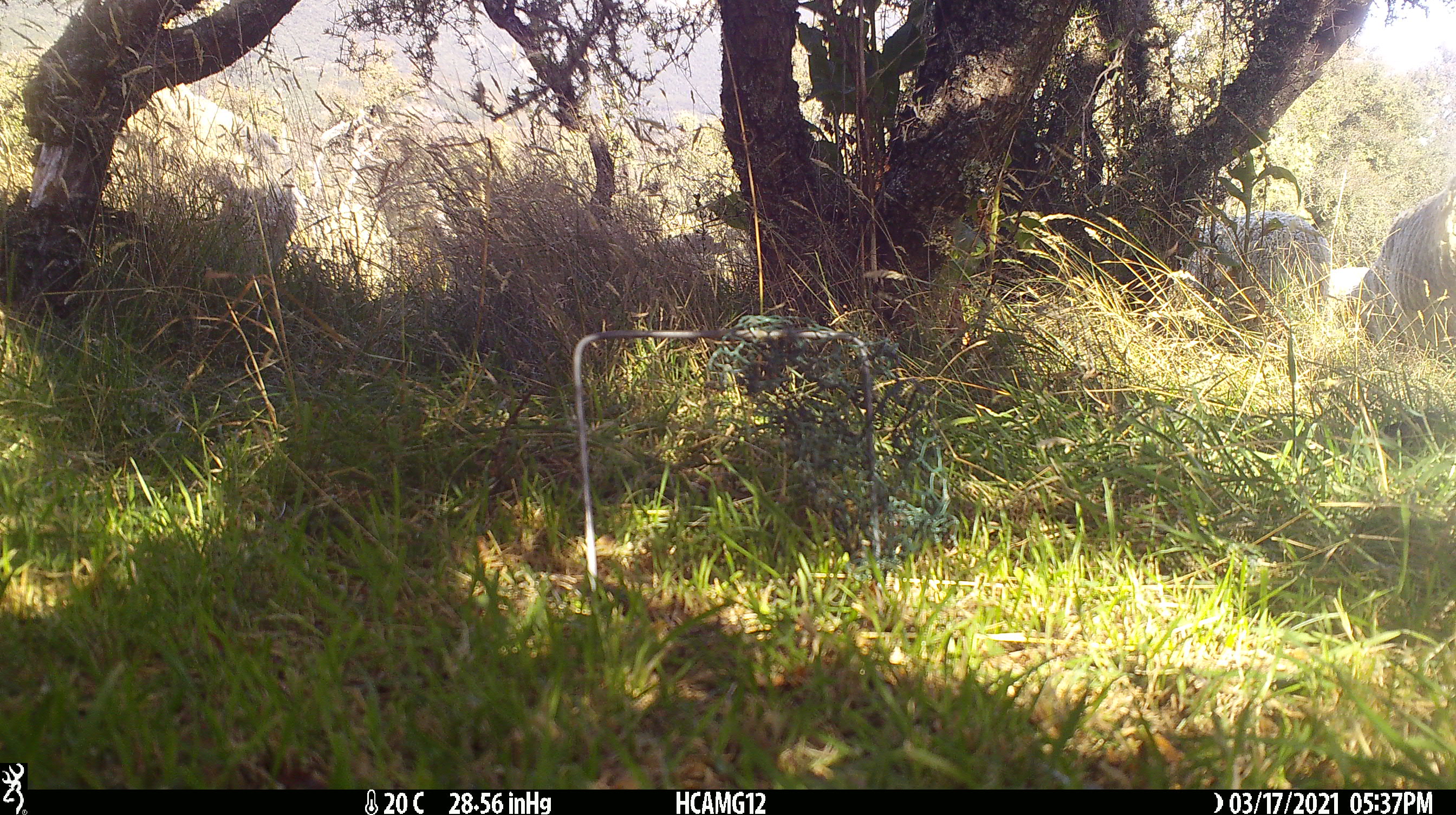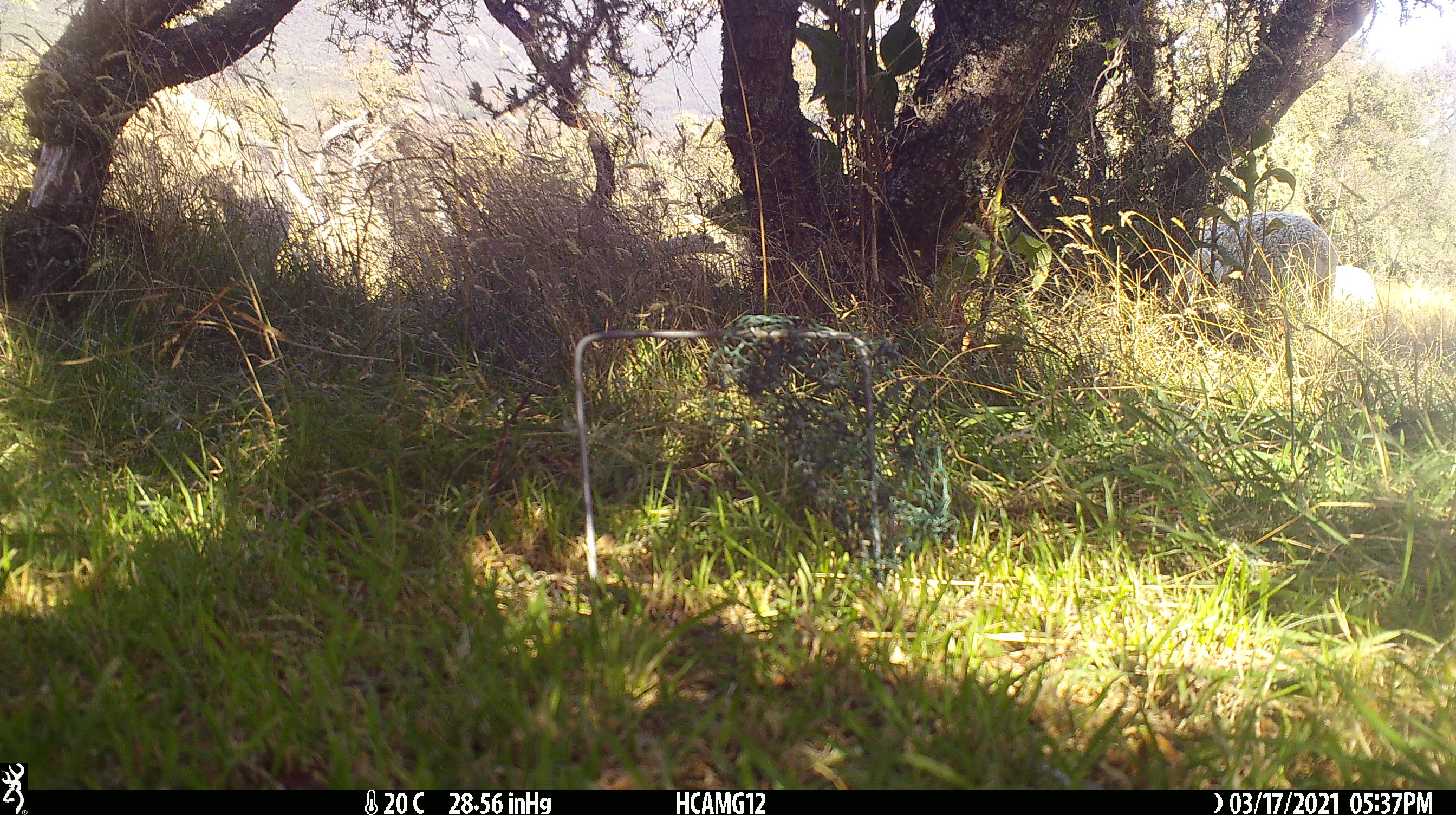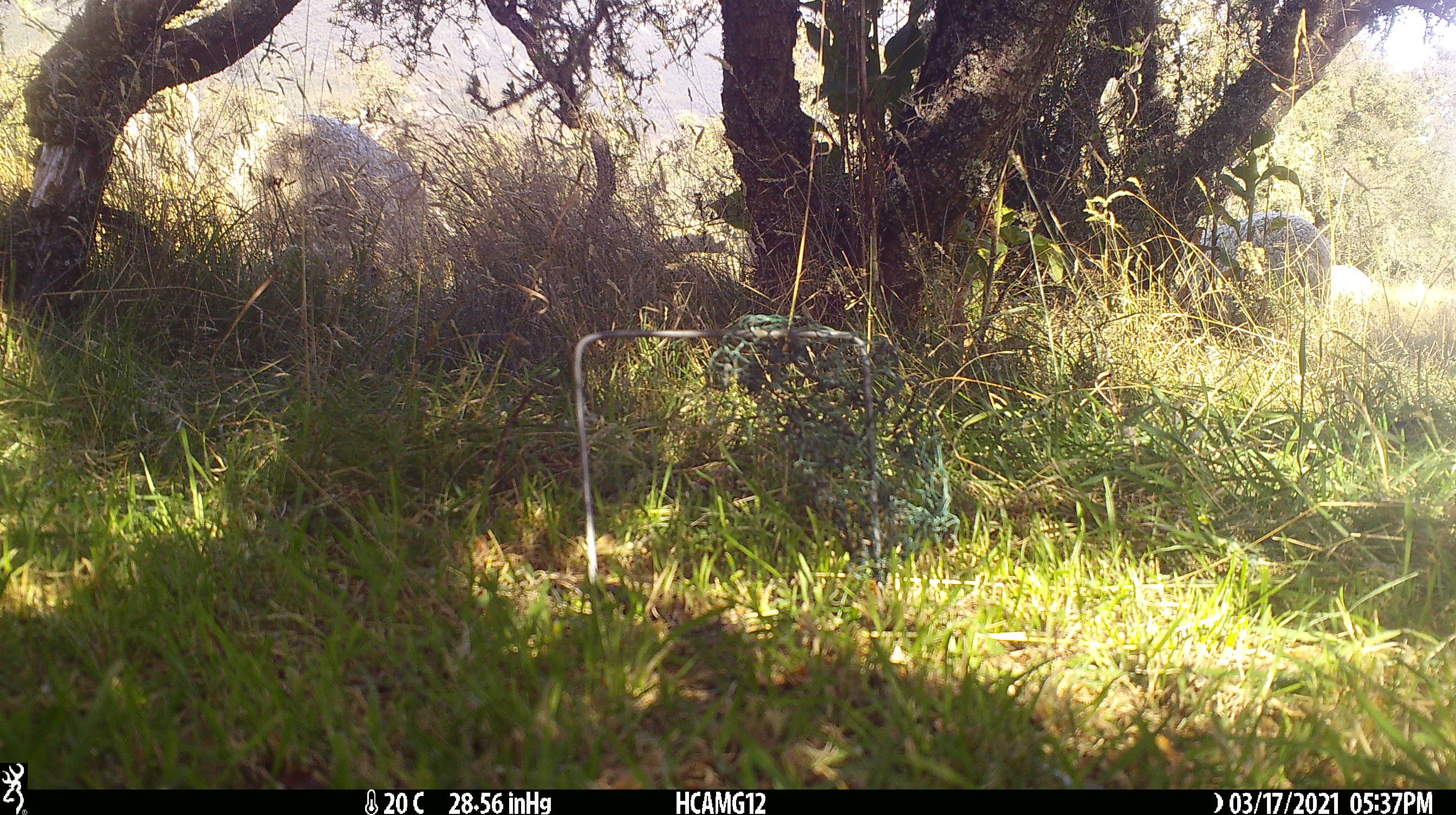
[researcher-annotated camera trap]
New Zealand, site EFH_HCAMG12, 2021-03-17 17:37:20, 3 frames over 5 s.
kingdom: Animalia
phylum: Chordata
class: Mammalia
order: Artiodactyla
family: Bovidae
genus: Ovis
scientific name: Ovis aries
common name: domestic sheep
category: sheep